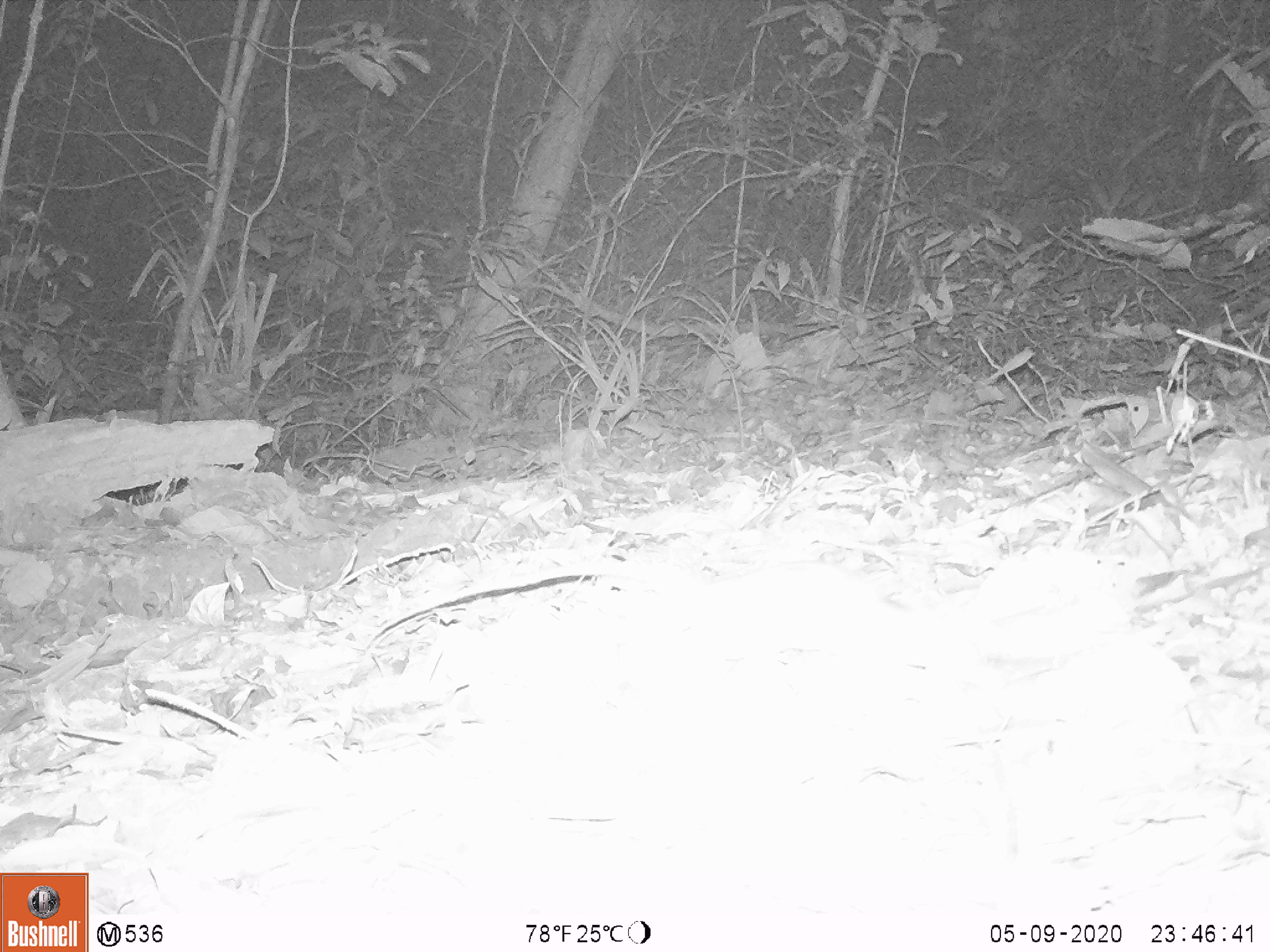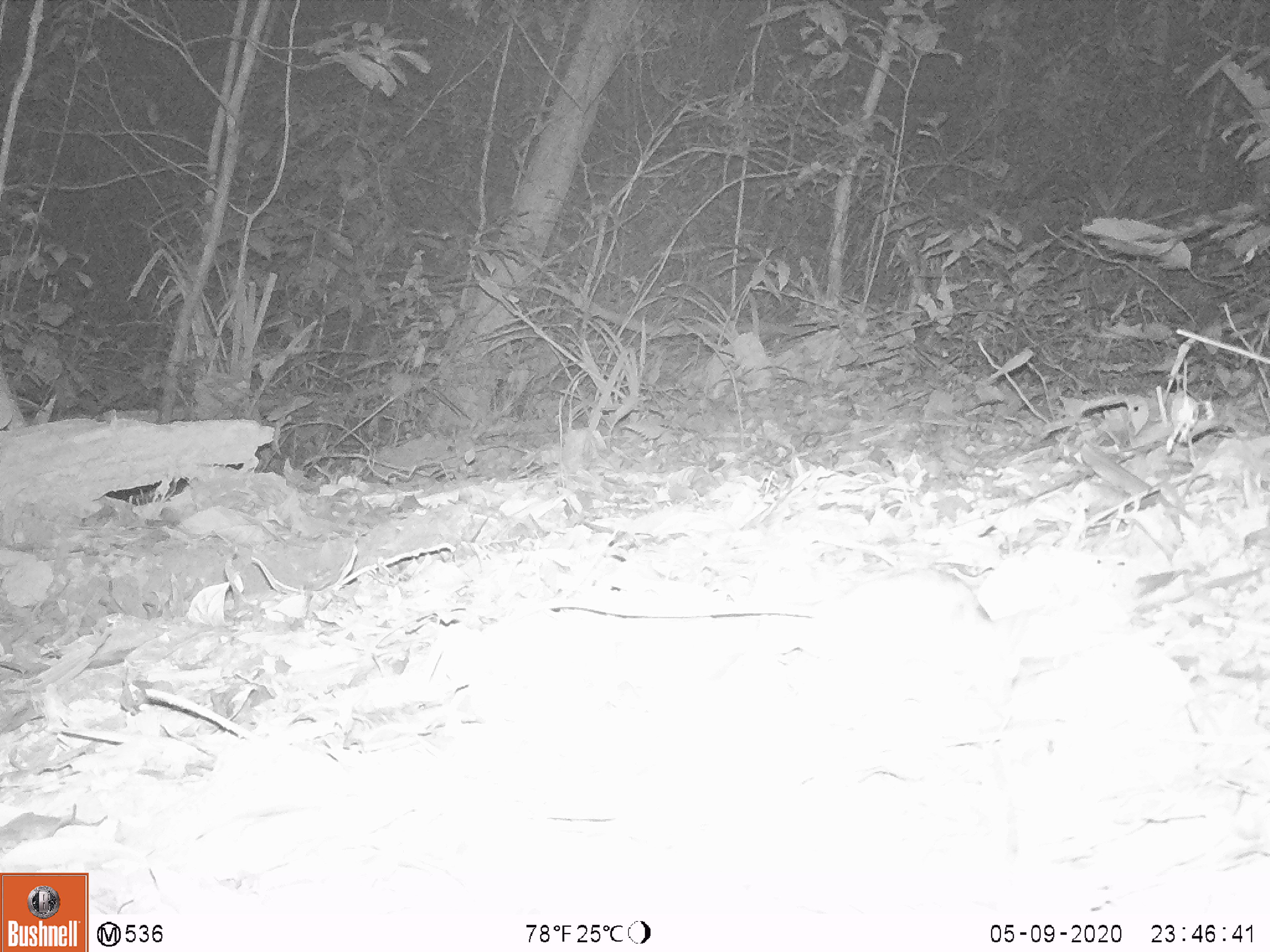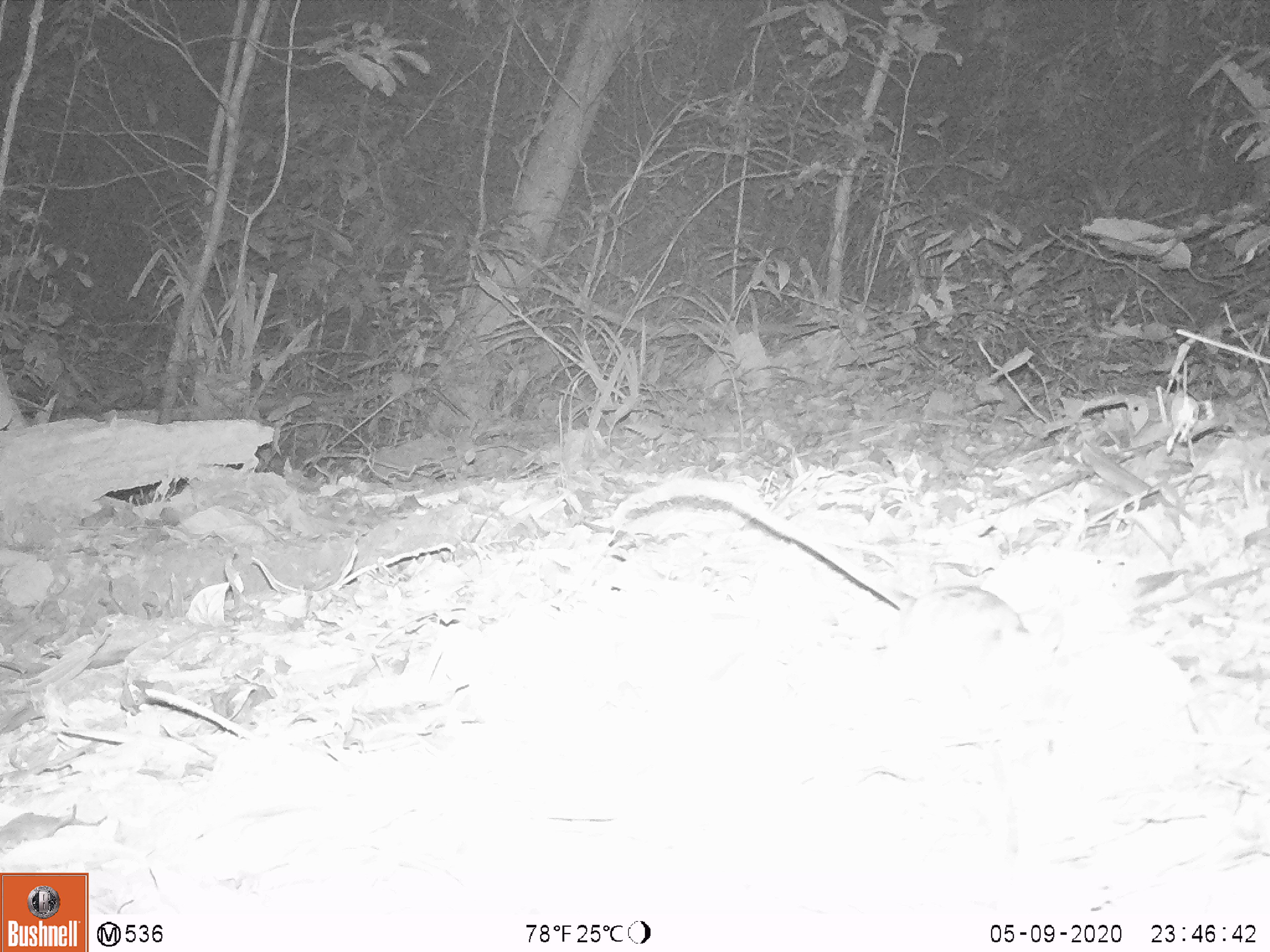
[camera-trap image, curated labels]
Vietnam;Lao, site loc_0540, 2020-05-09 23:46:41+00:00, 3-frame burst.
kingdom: Animalia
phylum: Chordata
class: Mammalia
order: Rodentia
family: Muridae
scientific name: Muridae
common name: old-world mice and rats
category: unidentified murid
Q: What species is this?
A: Unidentified murid (old-world mice and rats) (Muridae).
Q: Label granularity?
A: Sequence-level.